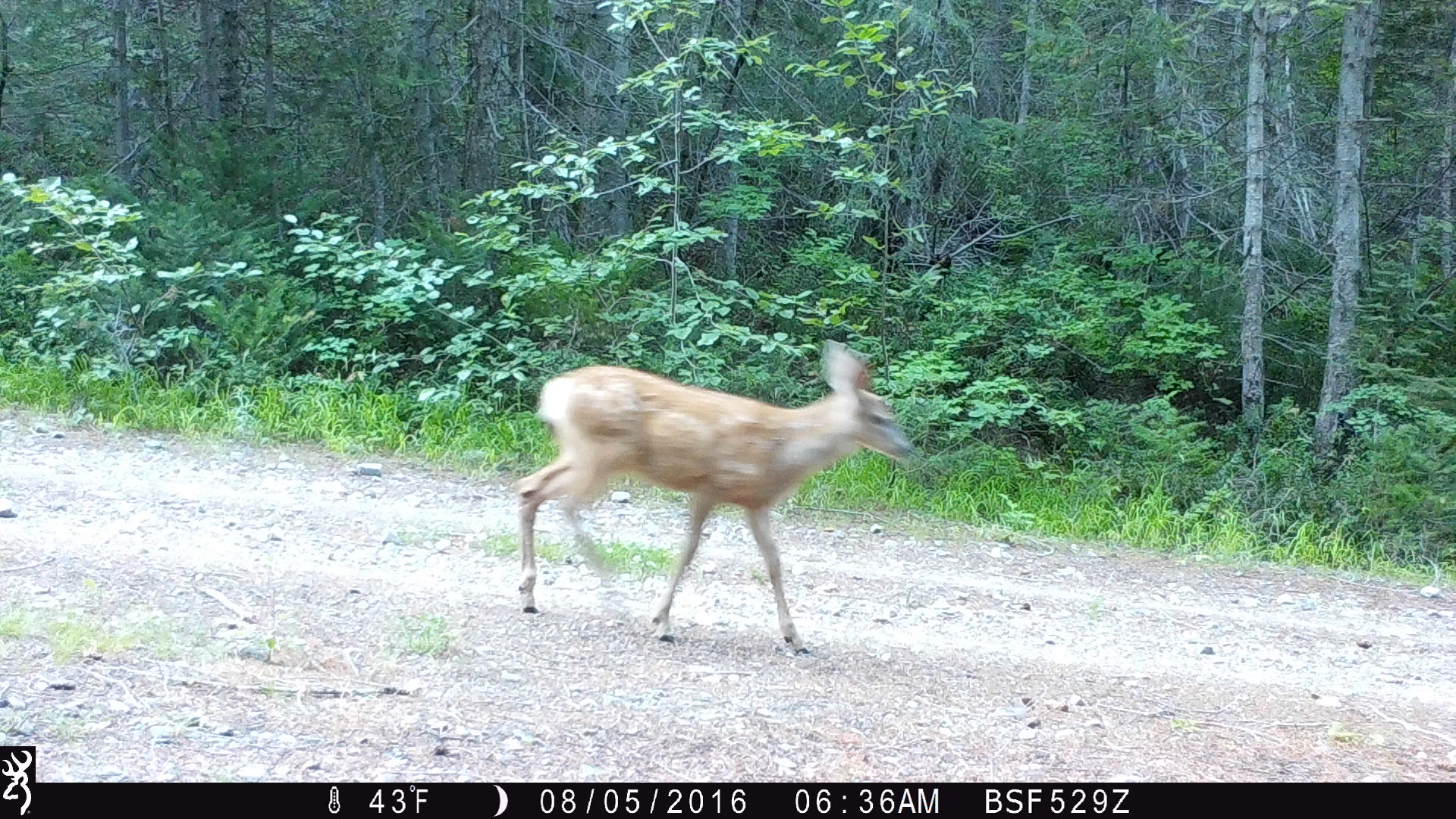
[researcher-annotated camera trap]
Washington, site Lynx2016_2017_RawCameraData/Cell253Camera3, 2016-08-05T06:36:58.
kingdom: Animalia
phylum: Chordata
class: Mammalia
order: Artiodactyla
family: Cervidae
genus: Odocoileus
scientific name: Odocoileus hemionus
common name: mule deer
Odocoileus hemionus (mule deer). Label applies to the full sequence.